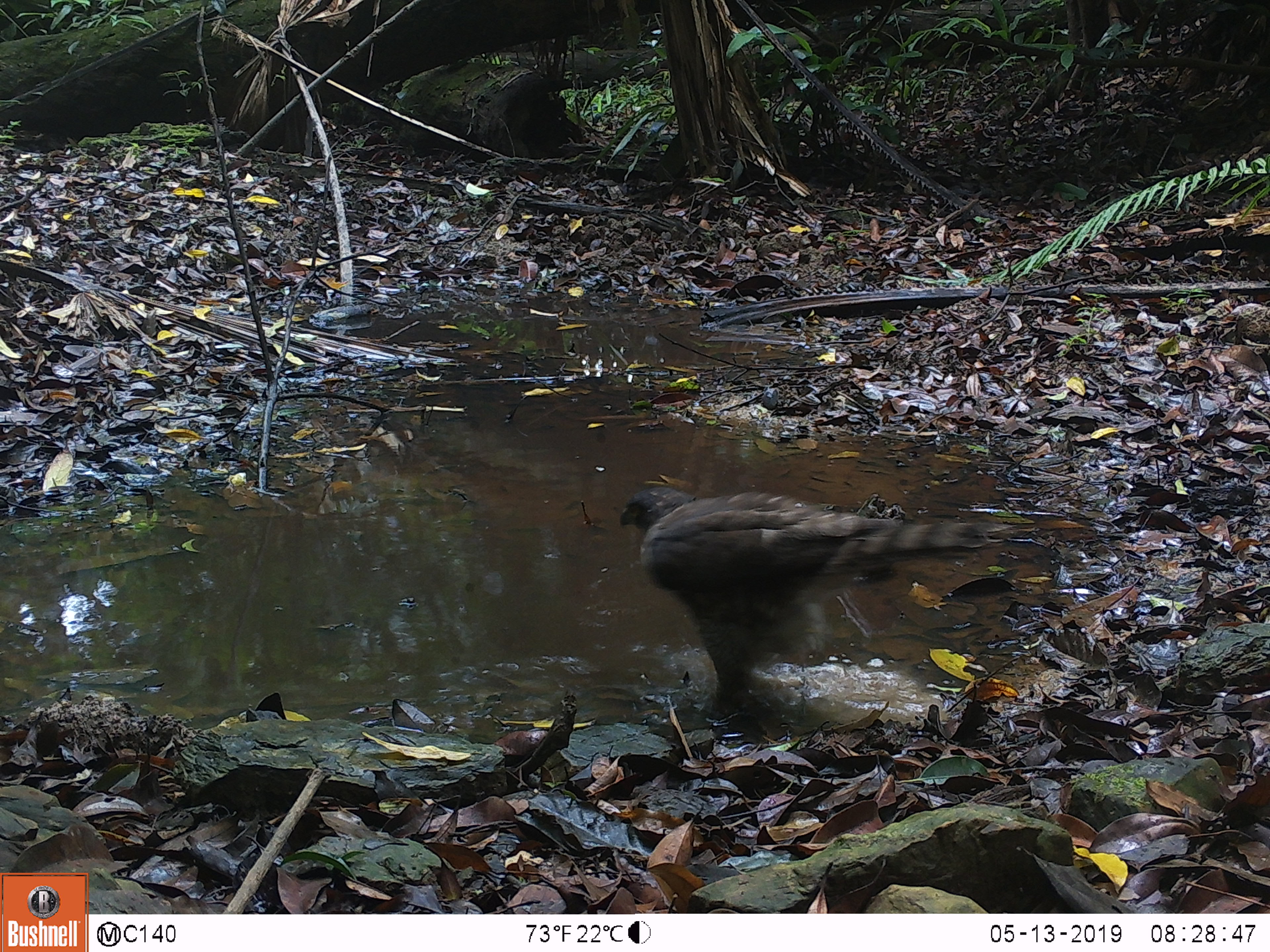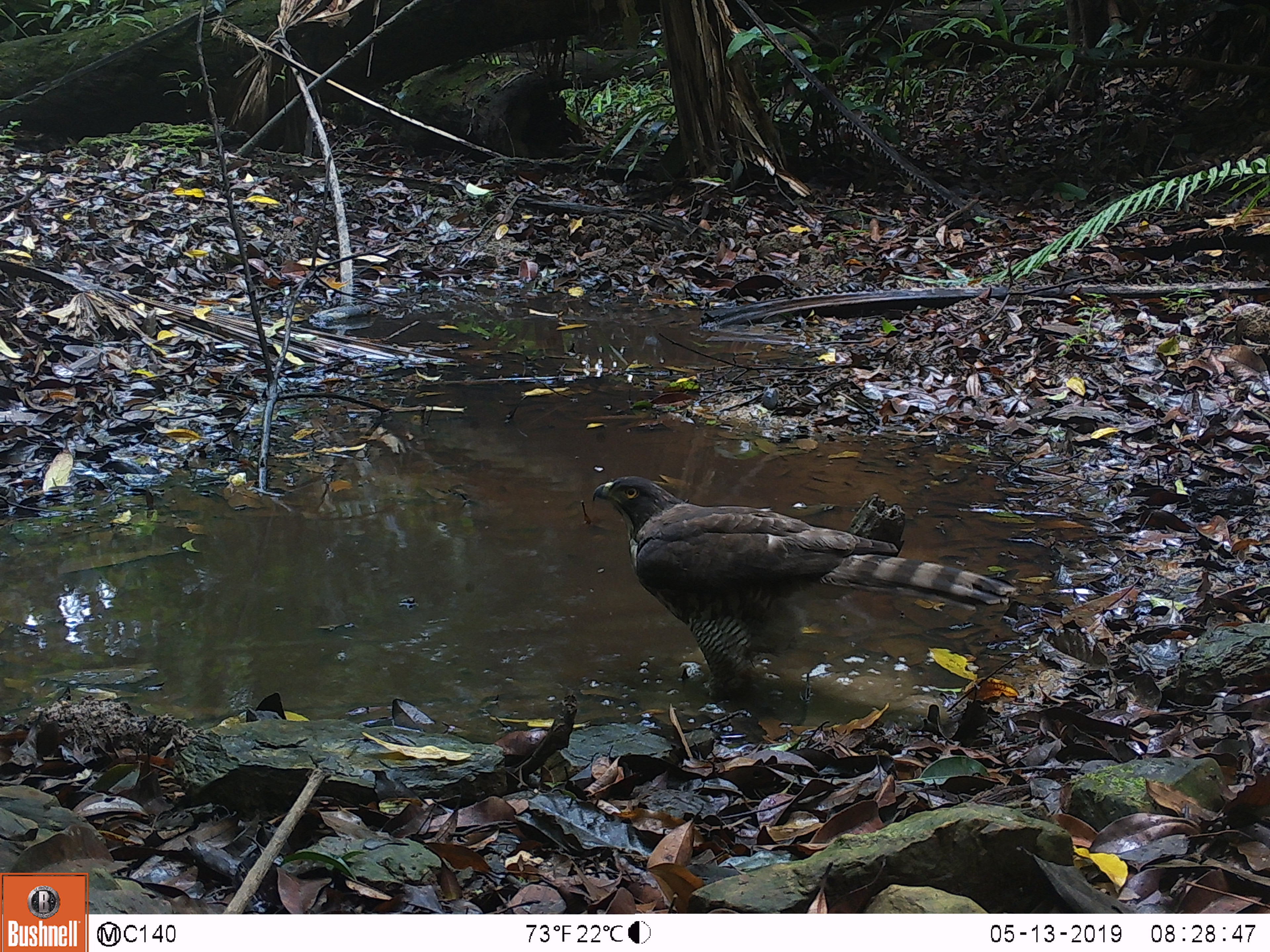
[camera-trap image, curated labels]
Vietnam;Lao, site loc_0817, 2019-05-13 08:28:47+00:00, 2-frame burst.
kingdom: Animalia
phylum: Chordata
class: Aves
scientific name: Aves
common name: bird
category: unidentified bird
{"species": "unidentified bird (bird) (Aves)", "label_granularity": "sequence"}